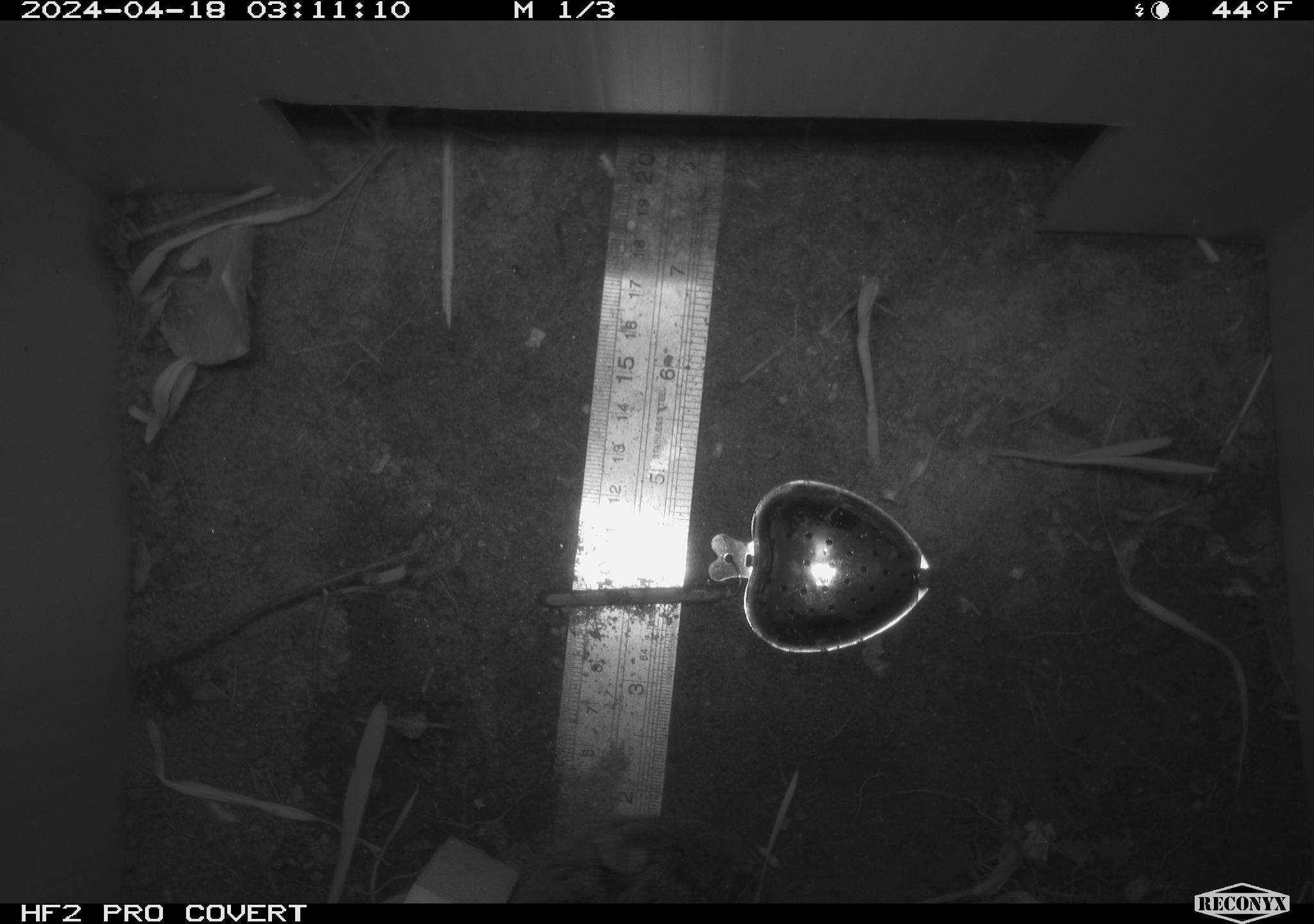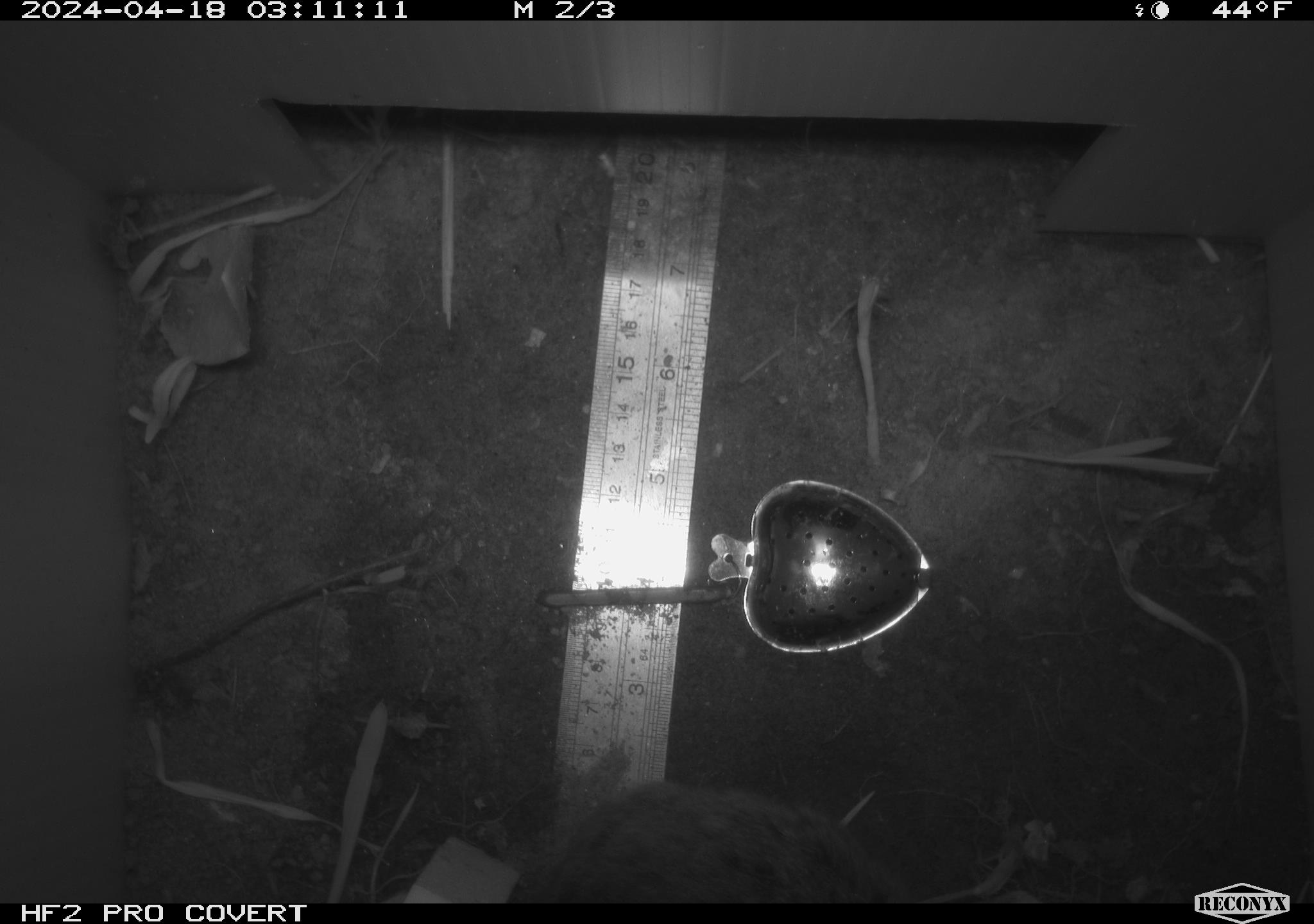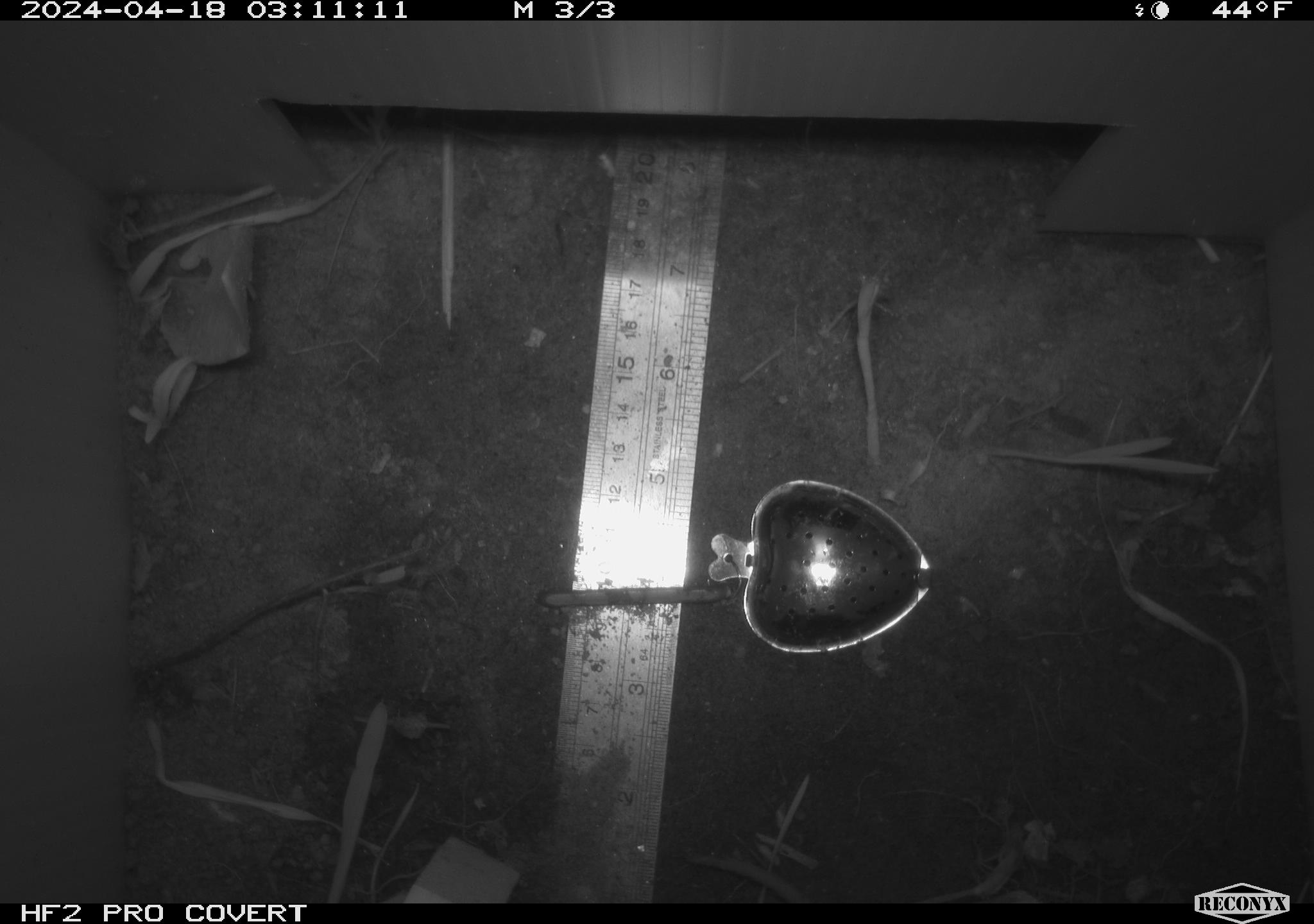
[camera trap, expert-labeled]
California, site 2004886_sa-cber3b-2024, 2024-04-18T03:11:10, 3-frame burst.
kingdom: Animalia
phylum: Chordata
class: Mammalia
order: Rodentia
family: Cricetidae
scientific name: Arvicolinae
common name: voles, lemmings, and muskrats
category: arvicolinae subfamily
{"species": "arvicolinae subfamily (voles, lemmings, and muskrats) (Arvicolinae)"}